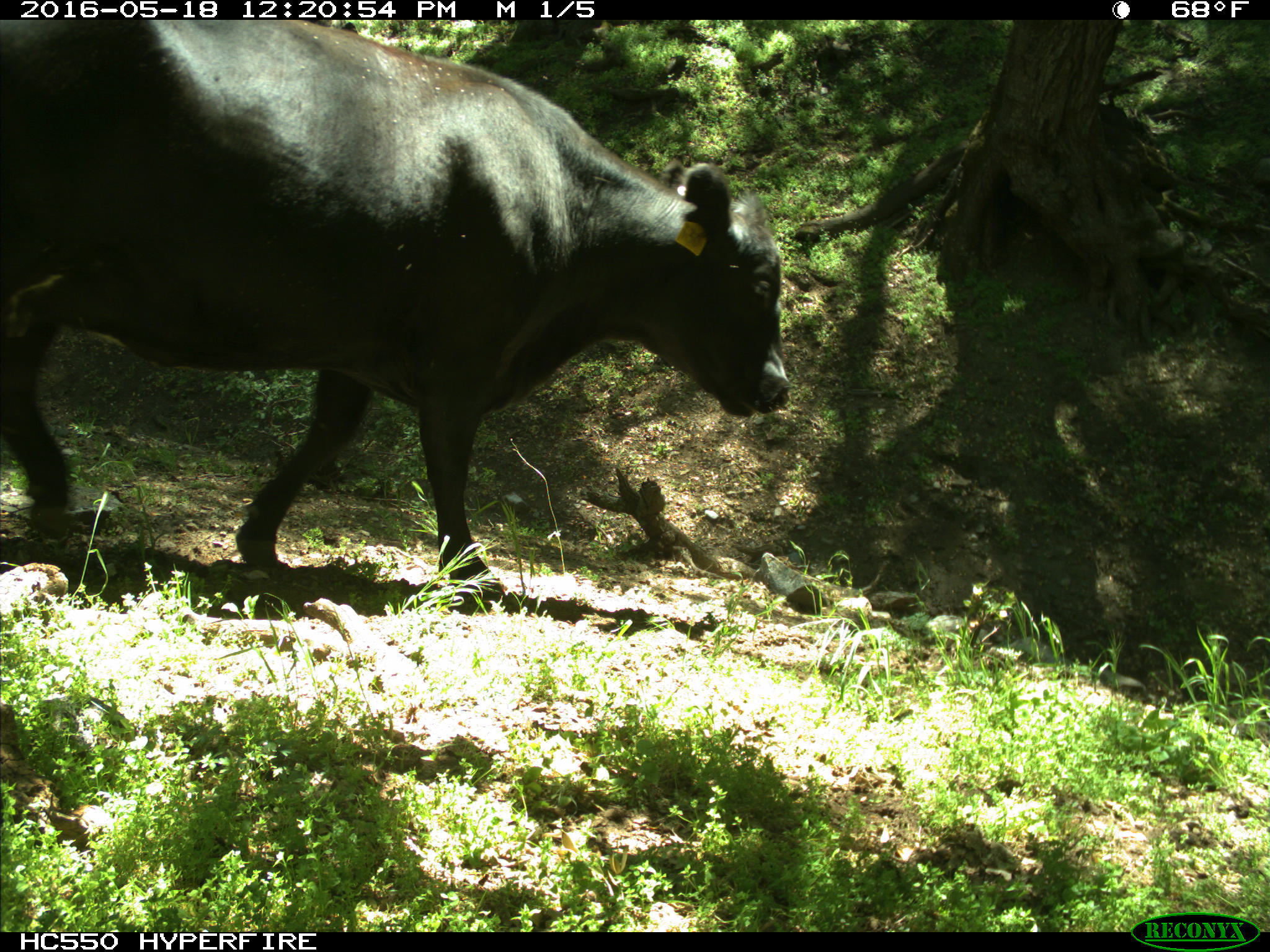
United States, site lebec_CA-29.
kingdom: Animalia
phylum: Chordata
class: Mammalia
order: Artiodactyla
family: Bovidae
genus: Bos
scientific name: Bos taurus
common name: domestic cow